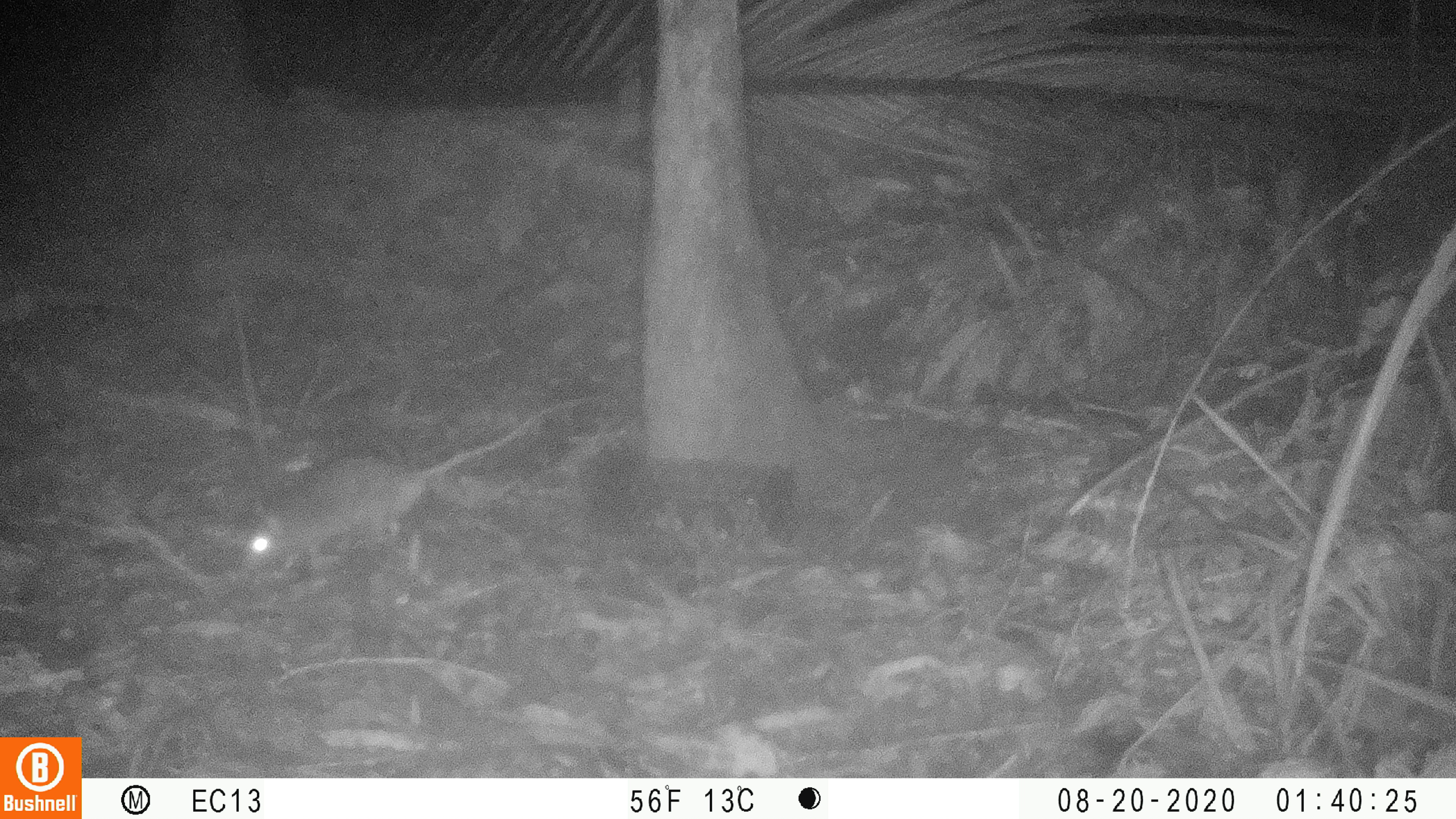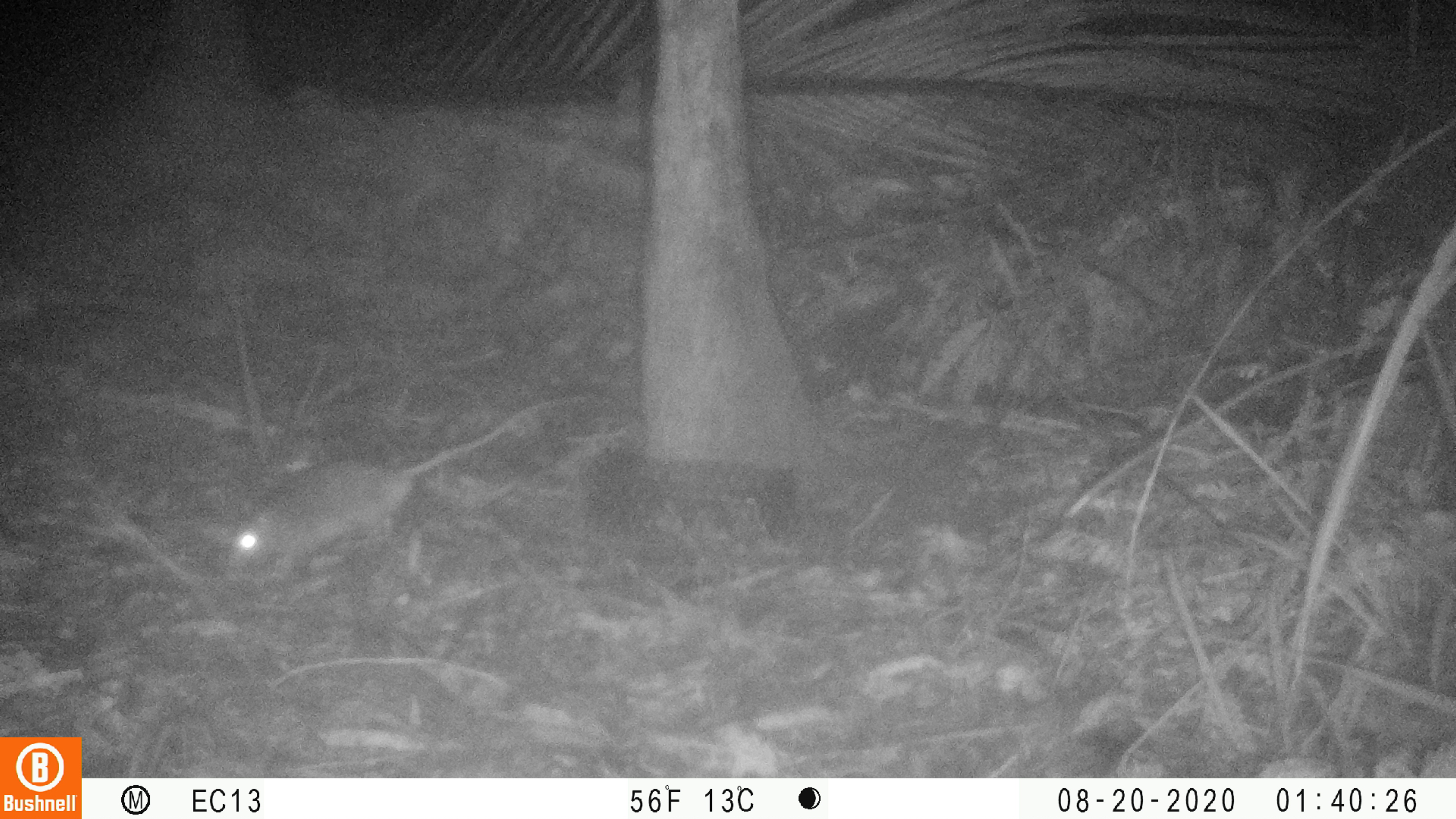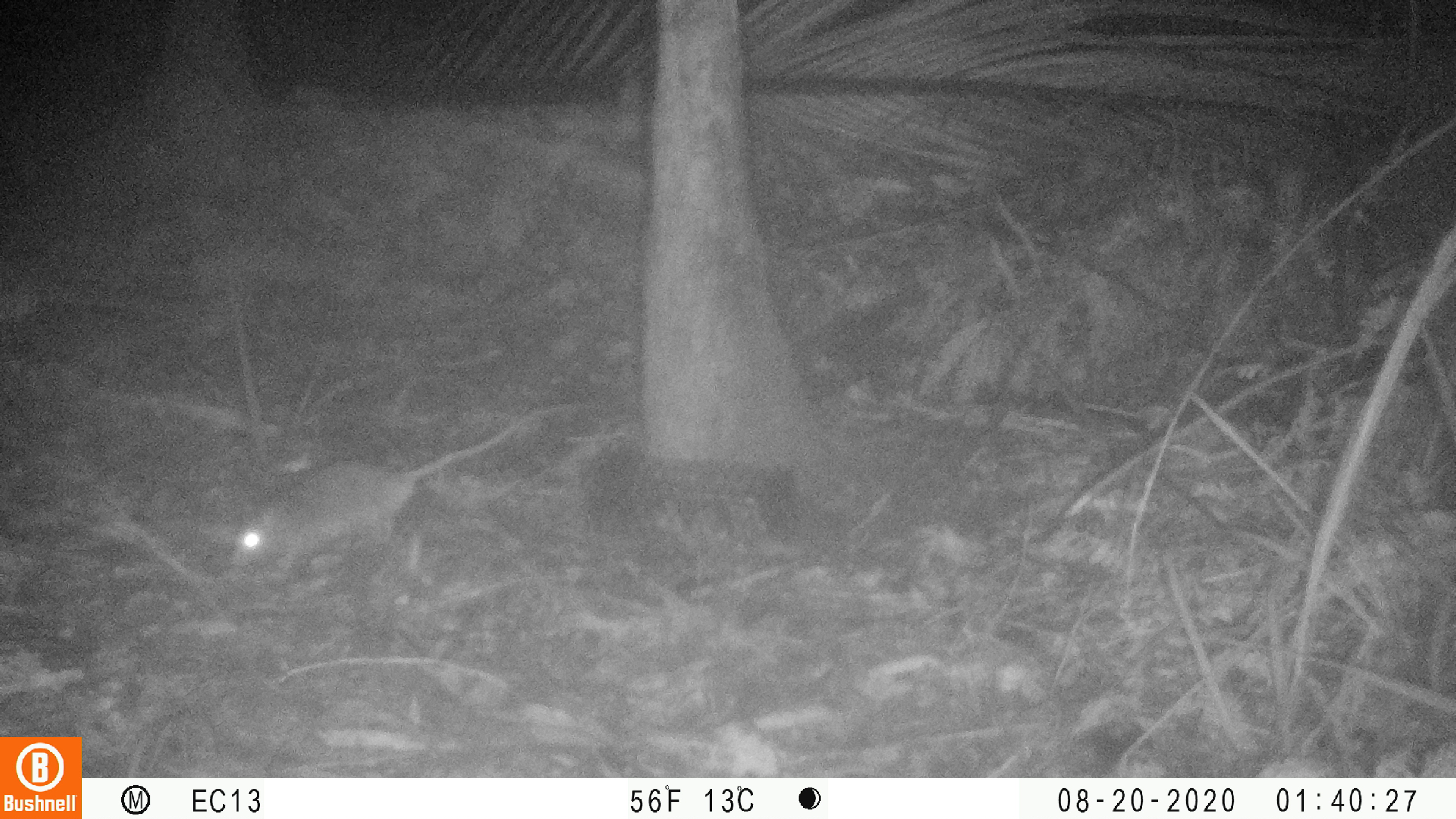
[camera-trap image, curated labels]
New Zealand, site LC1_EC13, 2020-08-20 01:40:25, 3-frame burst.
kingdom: Animalia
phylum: Chordata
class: Mammalia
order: Rodentia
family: Muridae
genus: Rattus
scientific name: Rattus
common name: rat